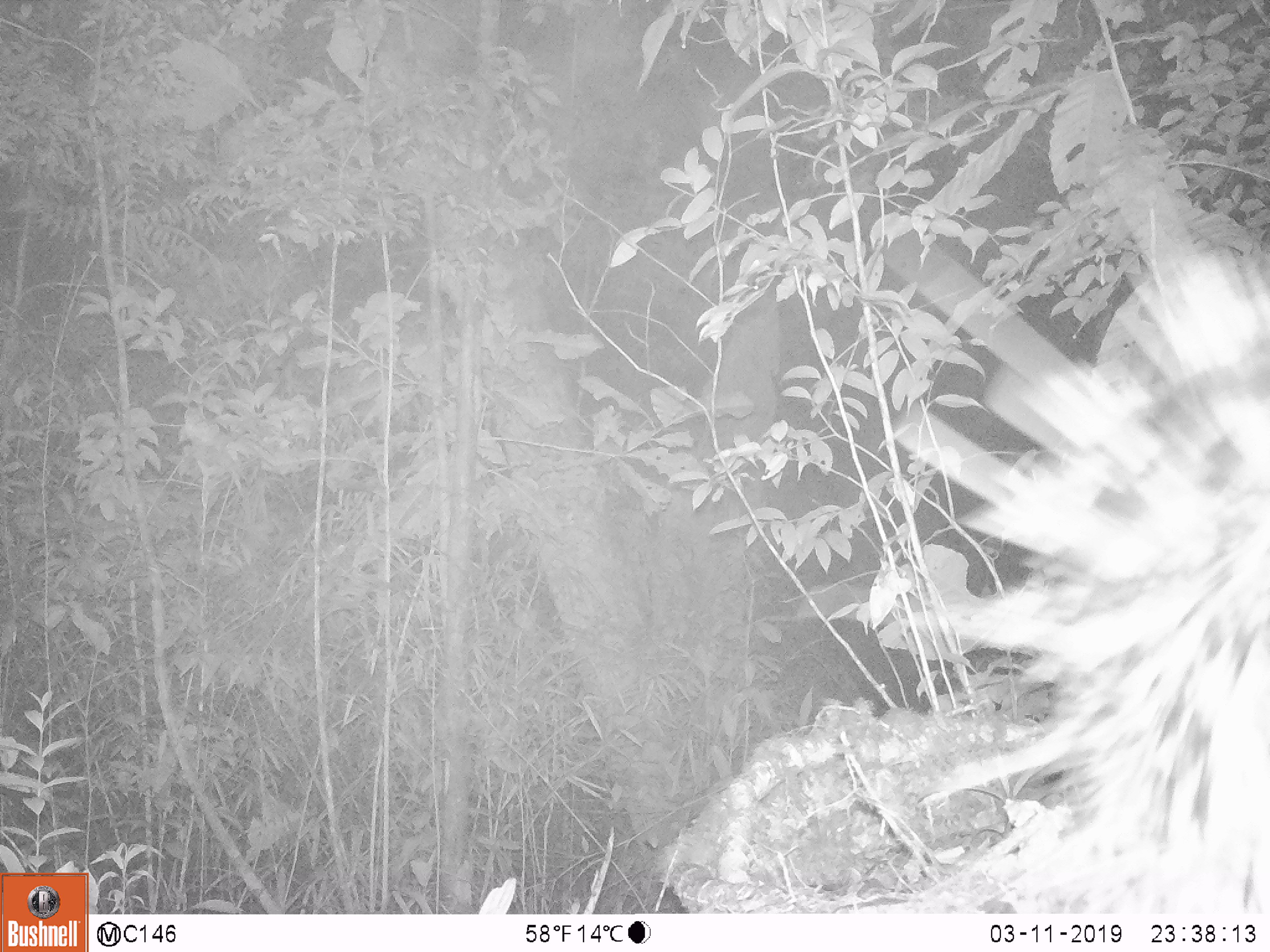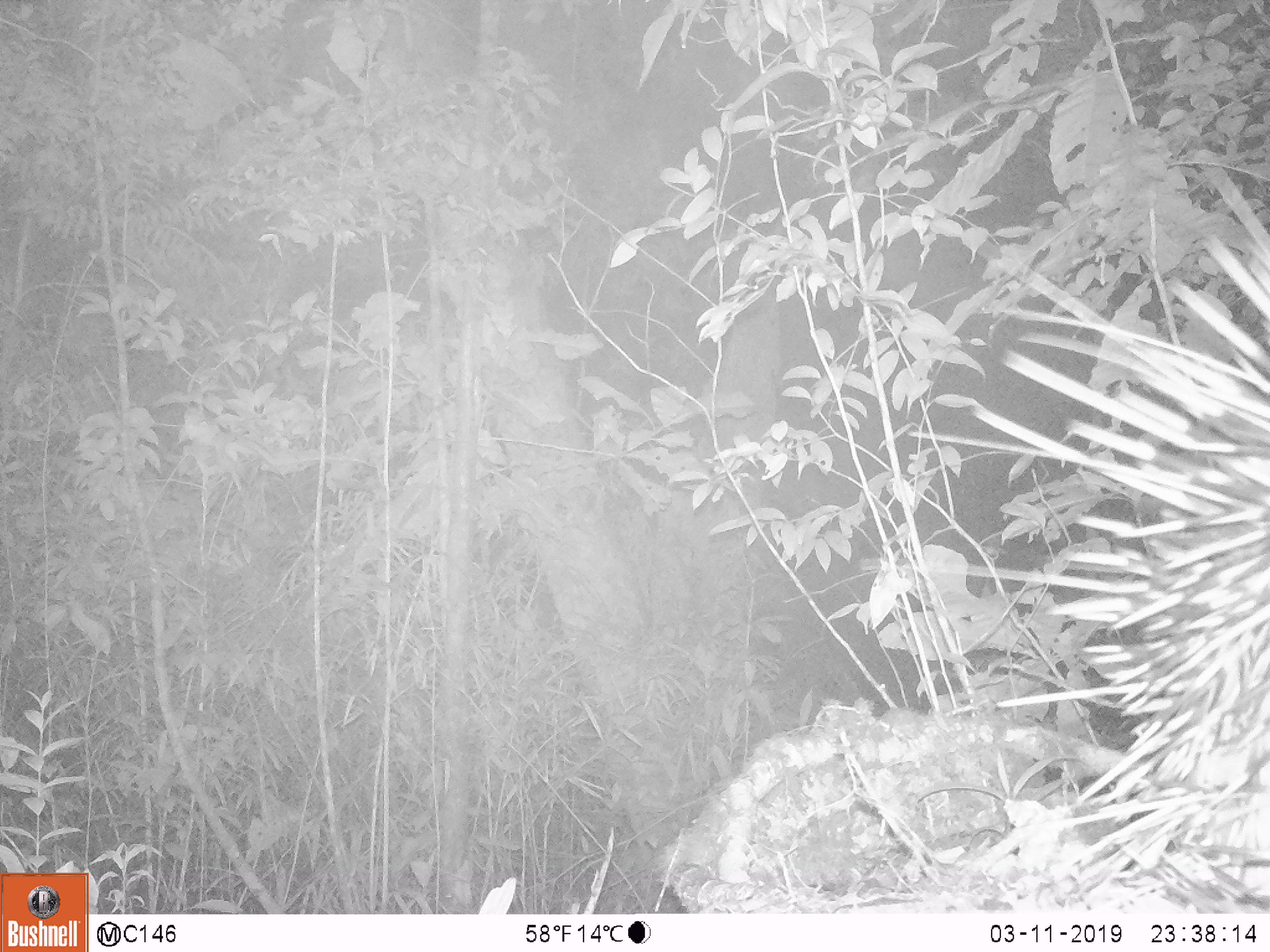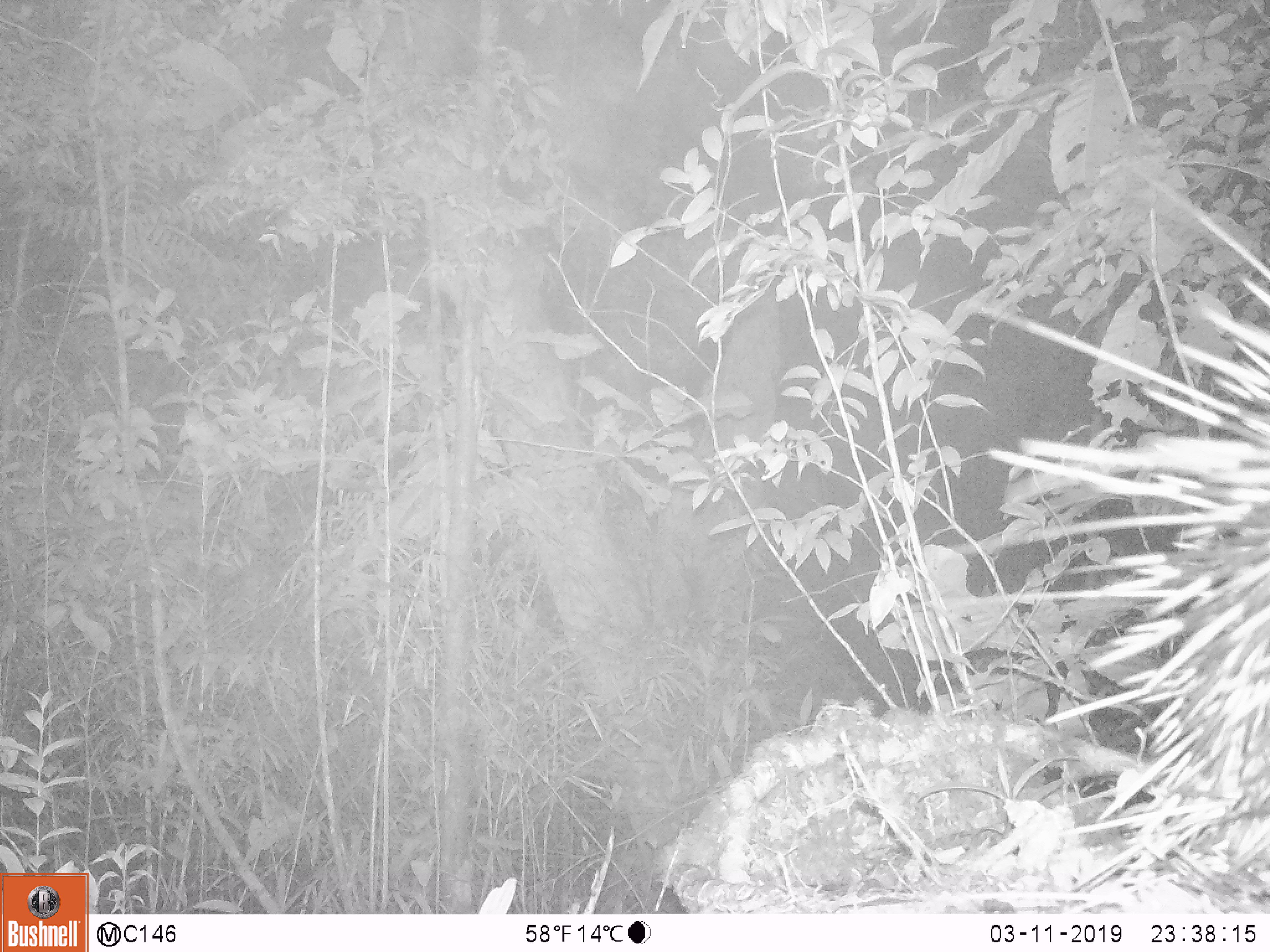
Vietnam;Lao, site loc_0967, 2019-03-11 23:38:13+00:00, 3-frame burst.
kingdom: Animalia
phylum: Chordata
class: Mammalia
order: Rodentia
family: Hystricidae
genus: Hystrix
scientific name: Hystrix brachyura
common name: malayan porcupine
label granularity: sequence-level